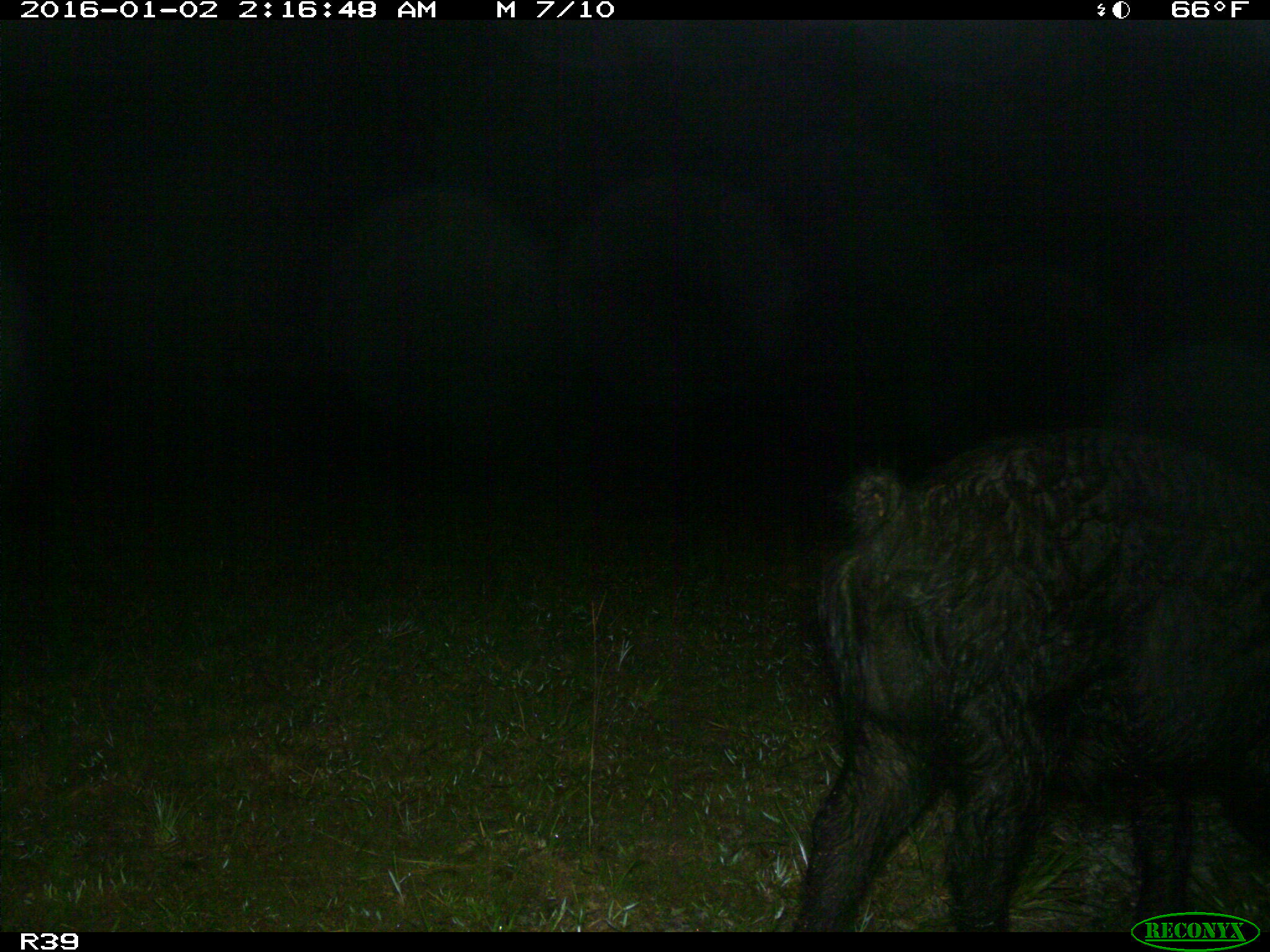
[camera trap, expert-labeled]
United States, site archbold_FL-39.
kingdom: Animalia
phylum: Chordata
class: Mammalia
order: Artiodactyla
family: Suidae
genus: Sus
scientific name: Sus scrofa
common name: wild boar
Sus scrofa (wild boar).